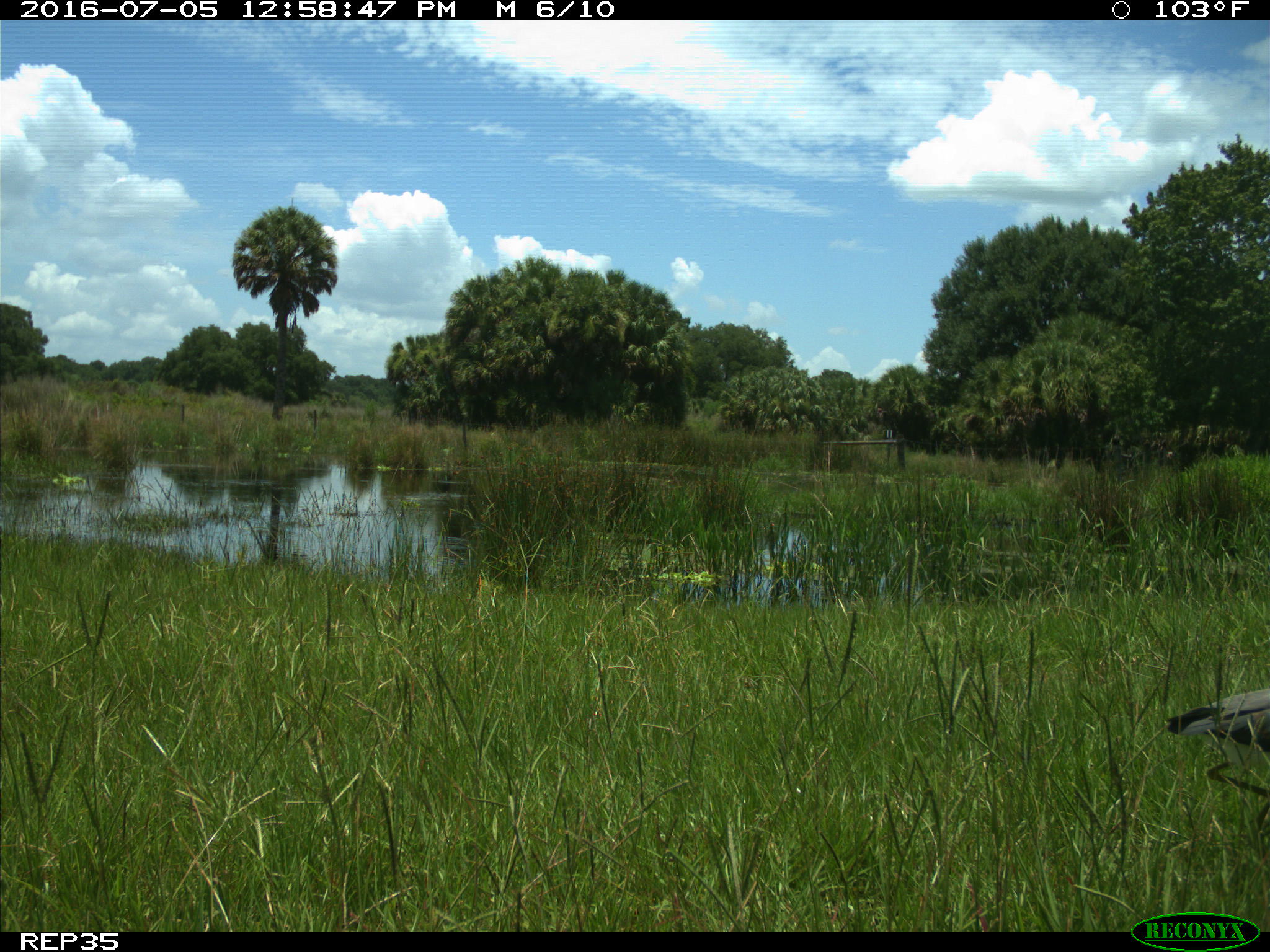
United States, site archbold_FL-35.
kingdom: Animalia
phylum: Chordata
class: Aves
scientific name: Aves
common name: birds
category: unidentified bird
Unidentified bird (birds) (Aves).